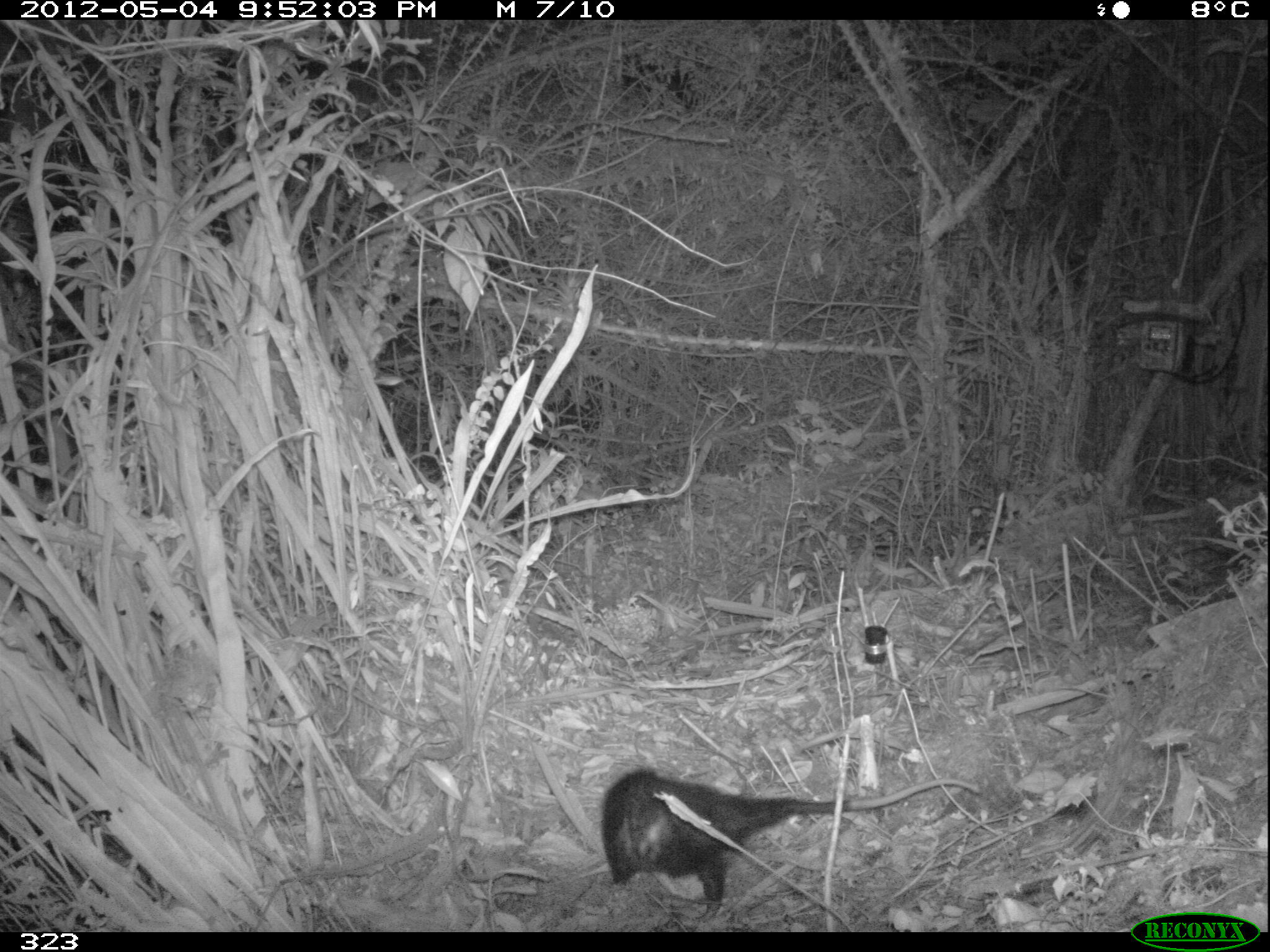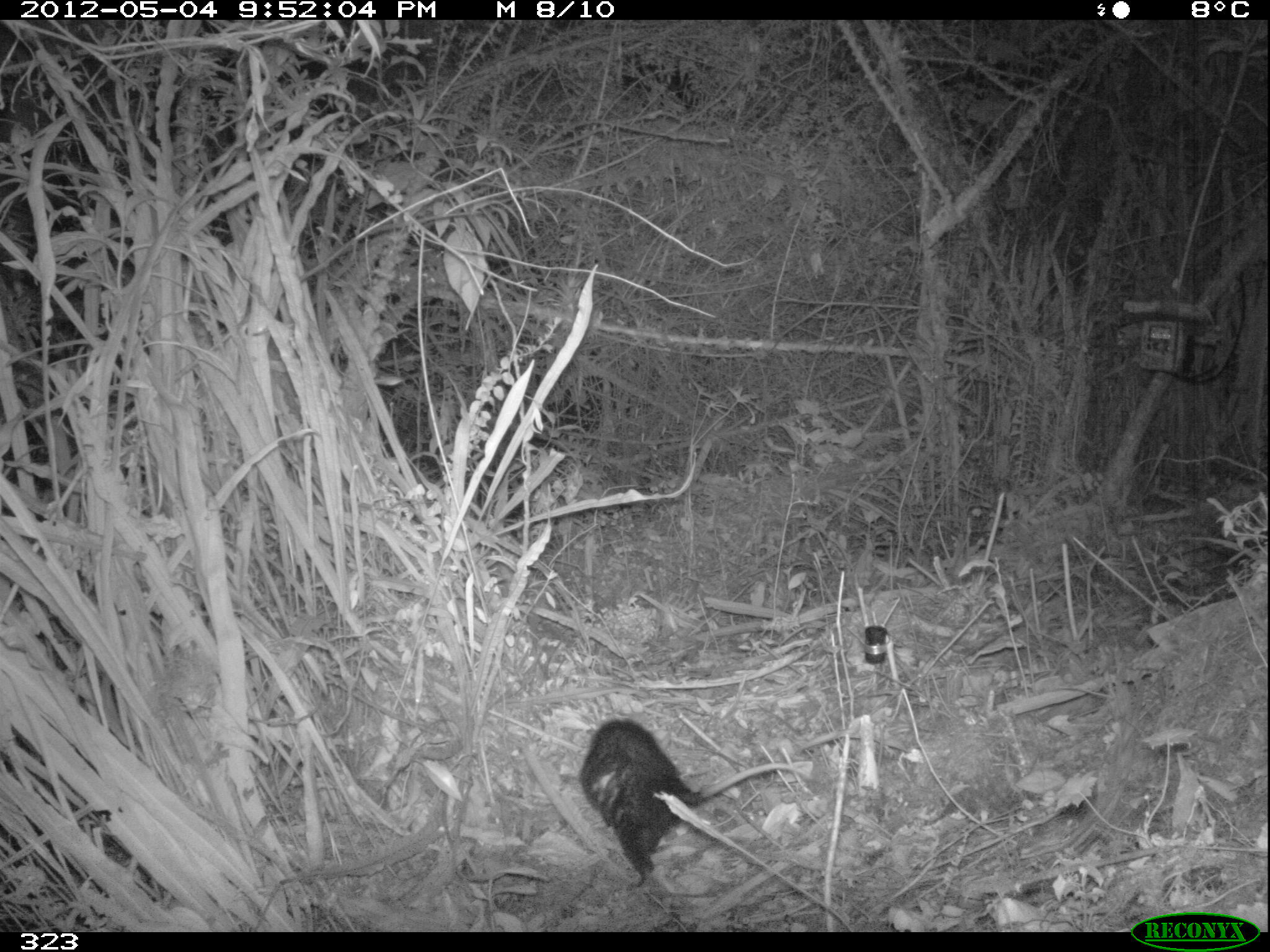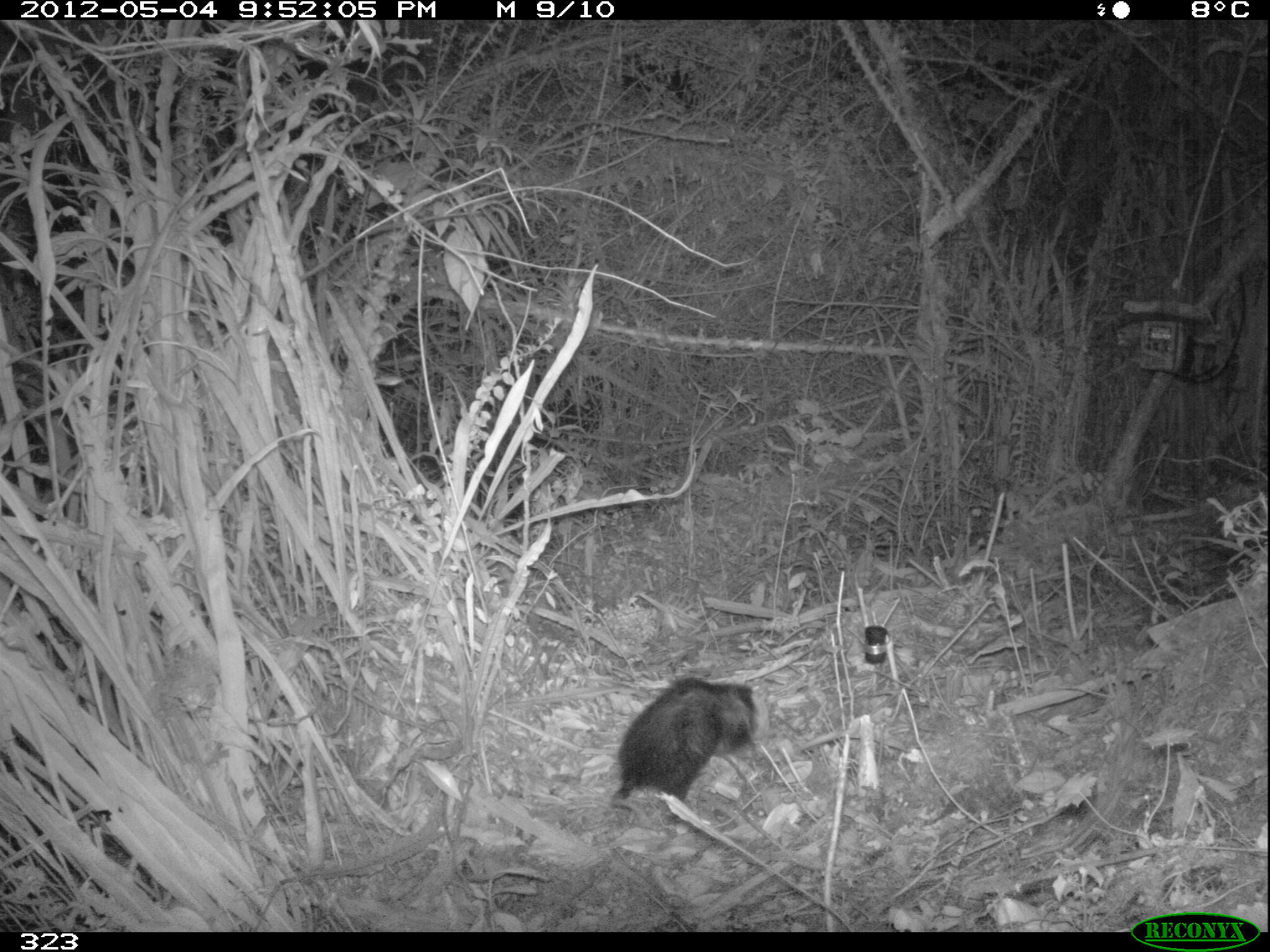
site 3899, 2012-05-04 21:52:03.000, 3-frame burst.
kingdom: Animalia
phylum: Chordata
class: Mammalia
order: Didelphimorphia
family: Didelphidae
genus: Didelphis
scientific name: Didelphis pernigra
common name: andean white-eared opossum